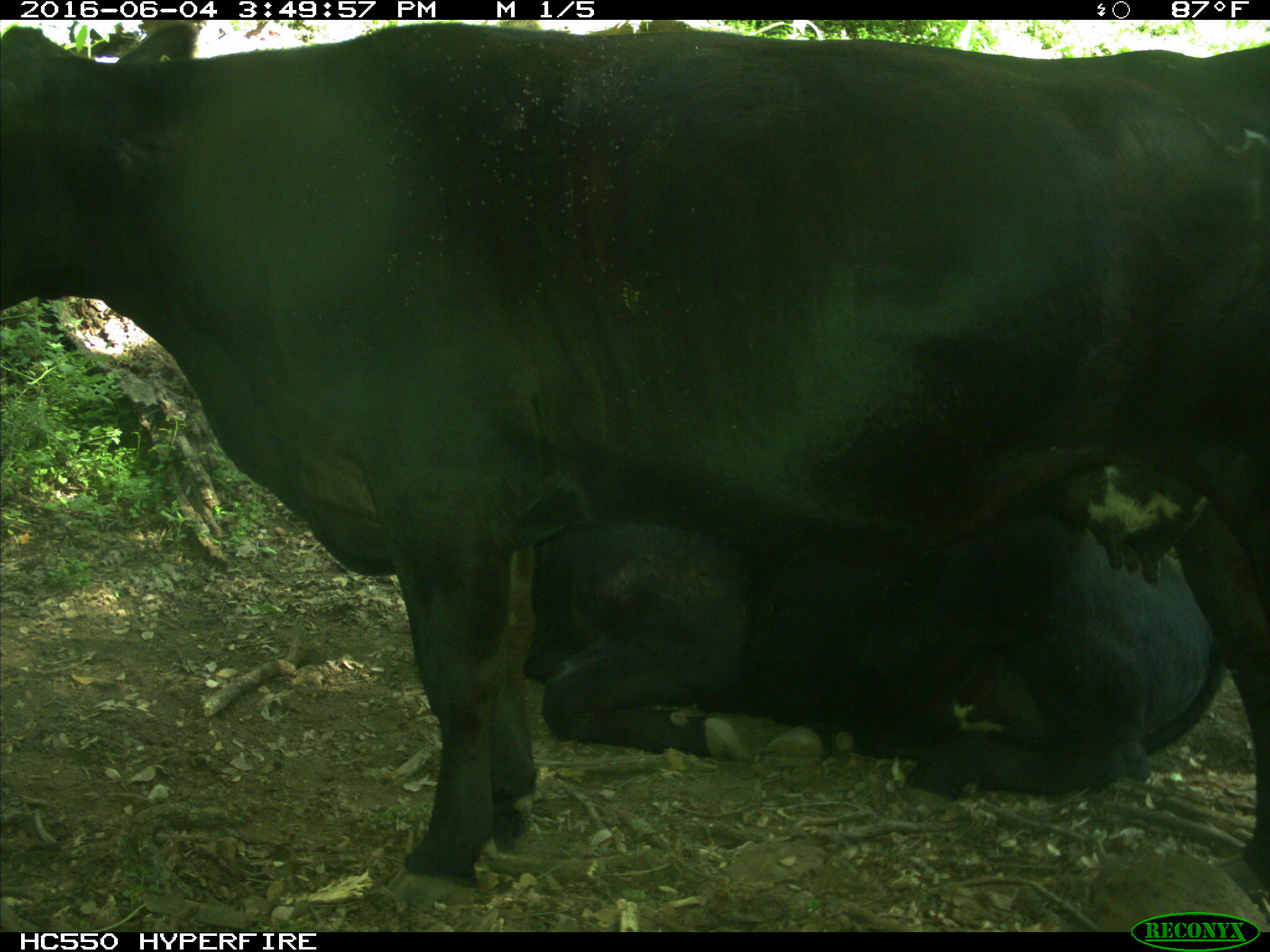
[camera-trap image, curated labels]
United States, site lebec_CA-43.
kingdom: Animalia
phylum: Chordata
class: Mammalia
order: Artiodactyla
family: Bovidae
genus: Bos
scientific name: Bos taurus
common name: domestic cow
Bos taurus (domestic cow).